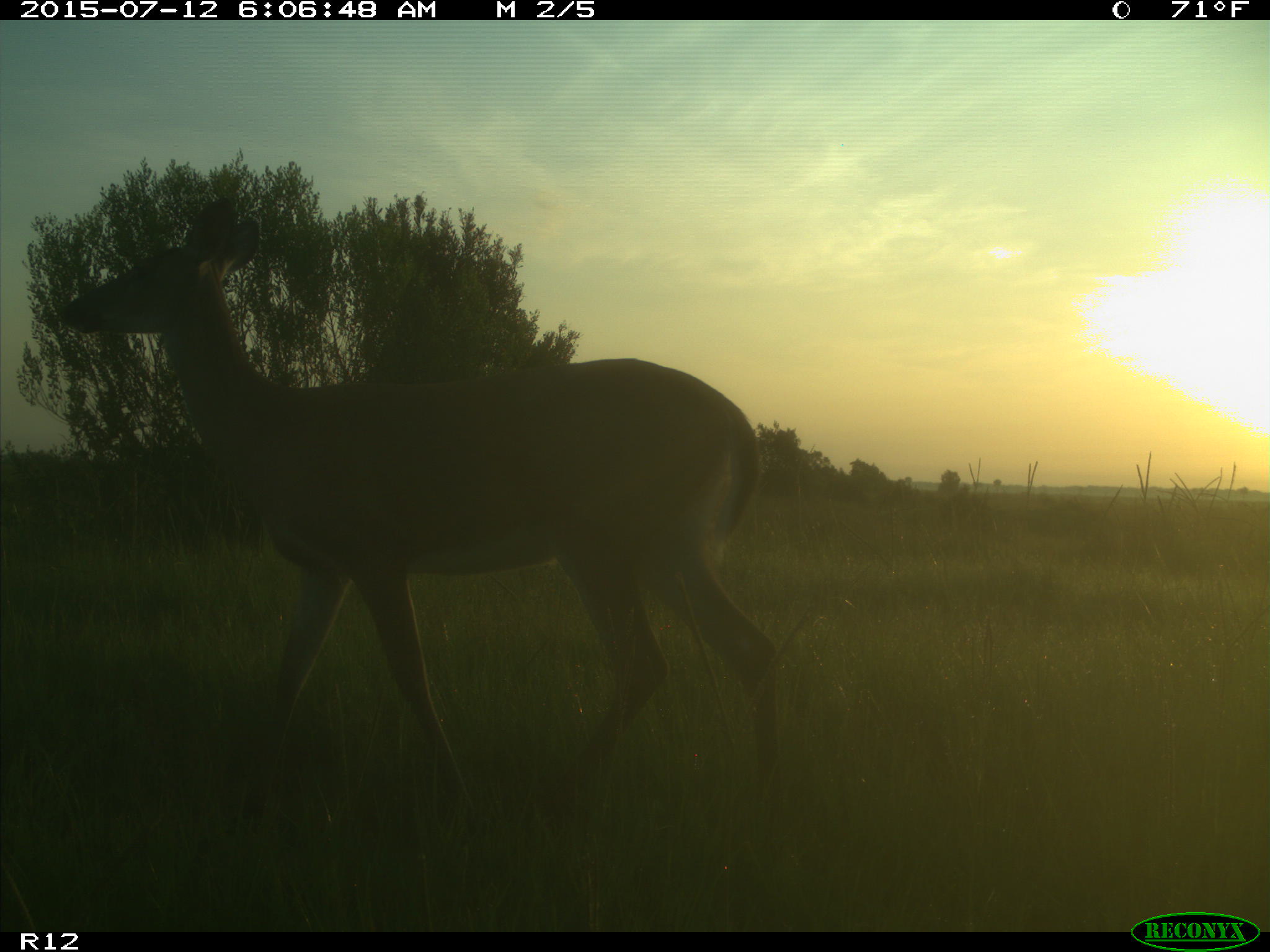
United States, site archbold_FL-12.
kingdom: Animalia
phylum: Chordata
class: Mammalia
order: Artiodactyla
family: Cervidae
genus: Odocoileus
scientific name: Odocoileus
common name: deer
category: unidentified deer